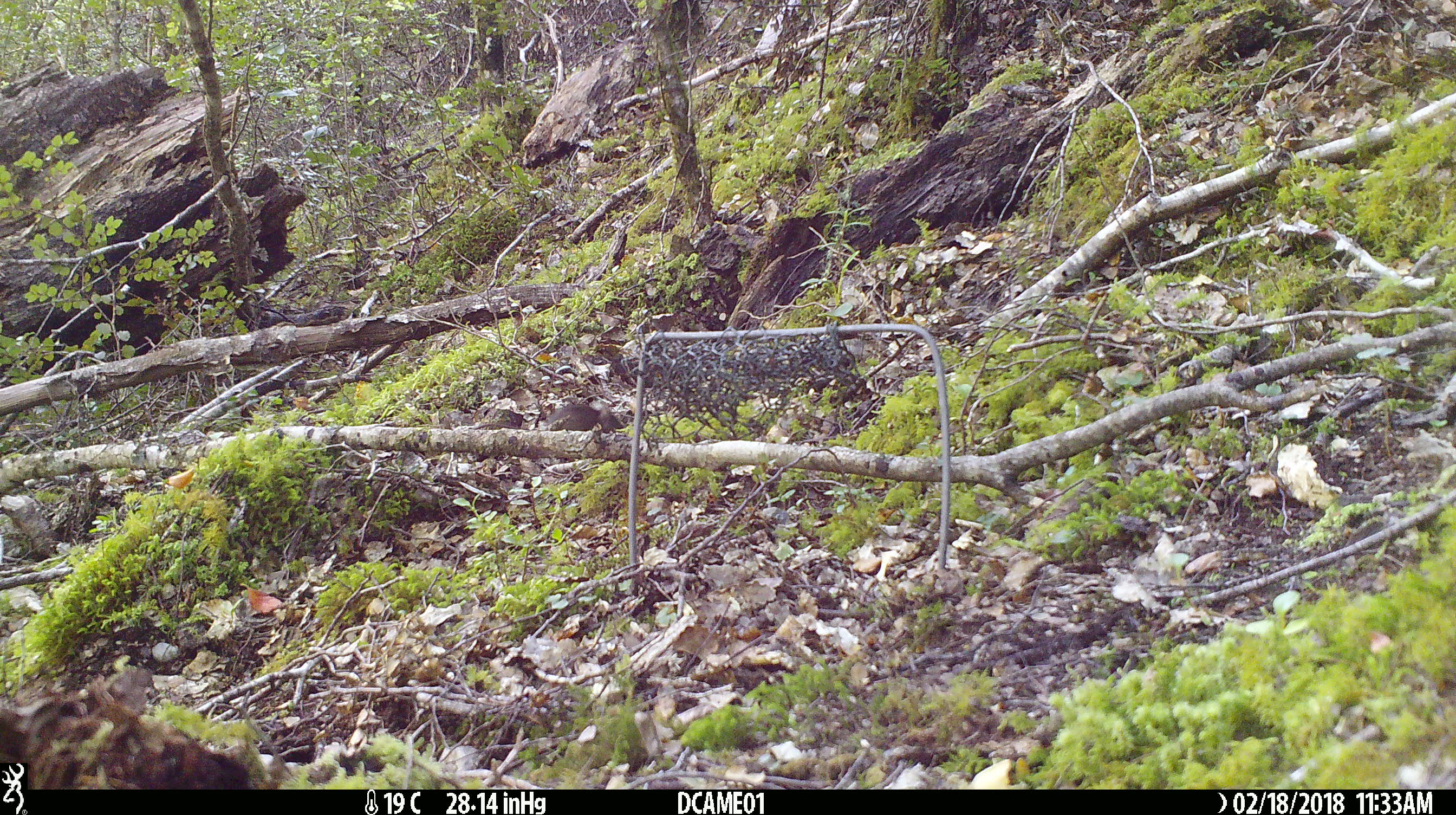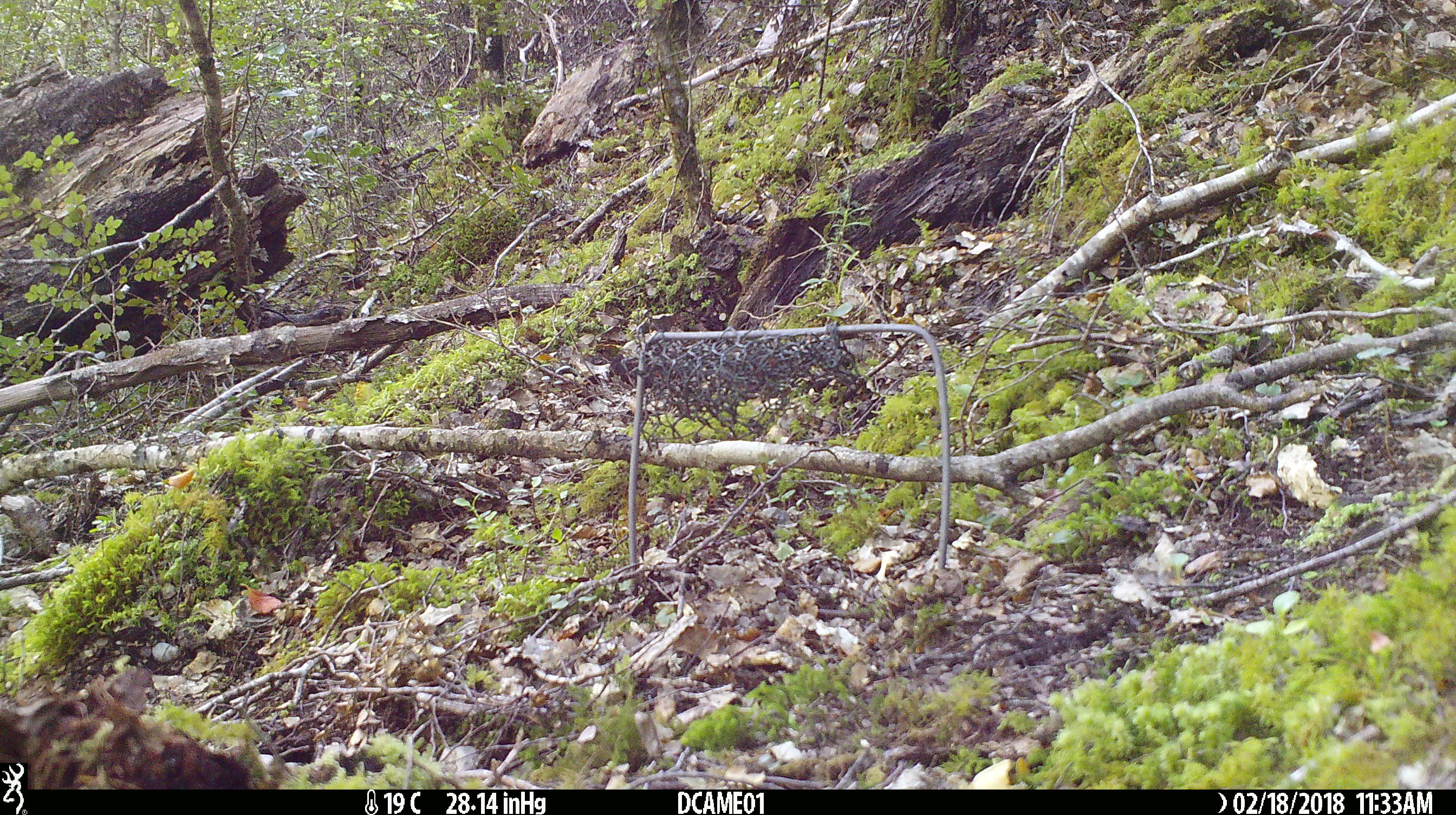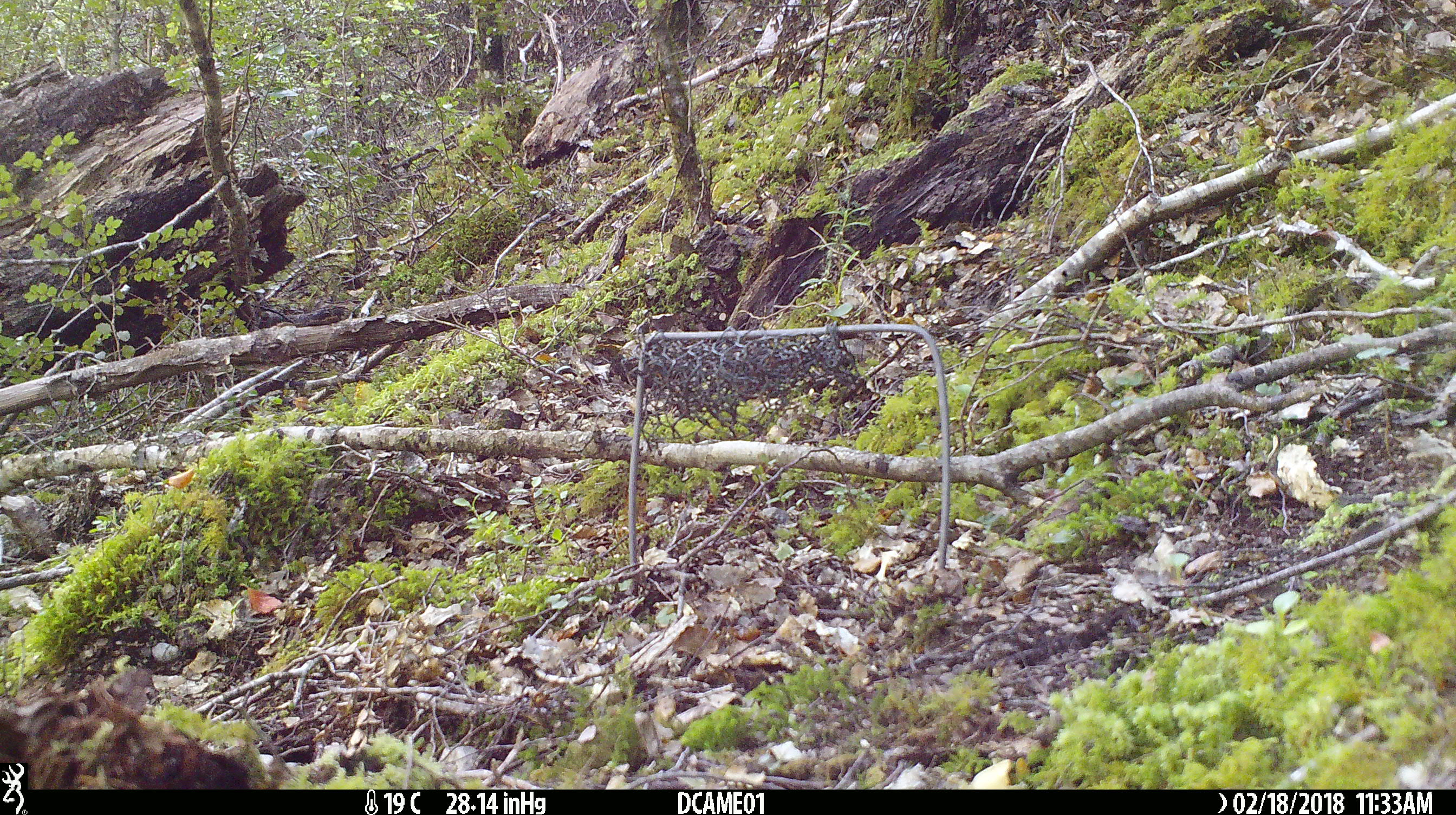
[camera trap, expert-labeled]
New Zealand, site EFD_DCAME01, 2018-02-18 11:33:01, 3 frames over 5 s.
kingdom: Animalia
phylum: Chordata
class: Mammalia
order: Rodentia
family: Muridae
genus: Mus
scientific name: Mus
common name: mouse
Mouse (Mus).